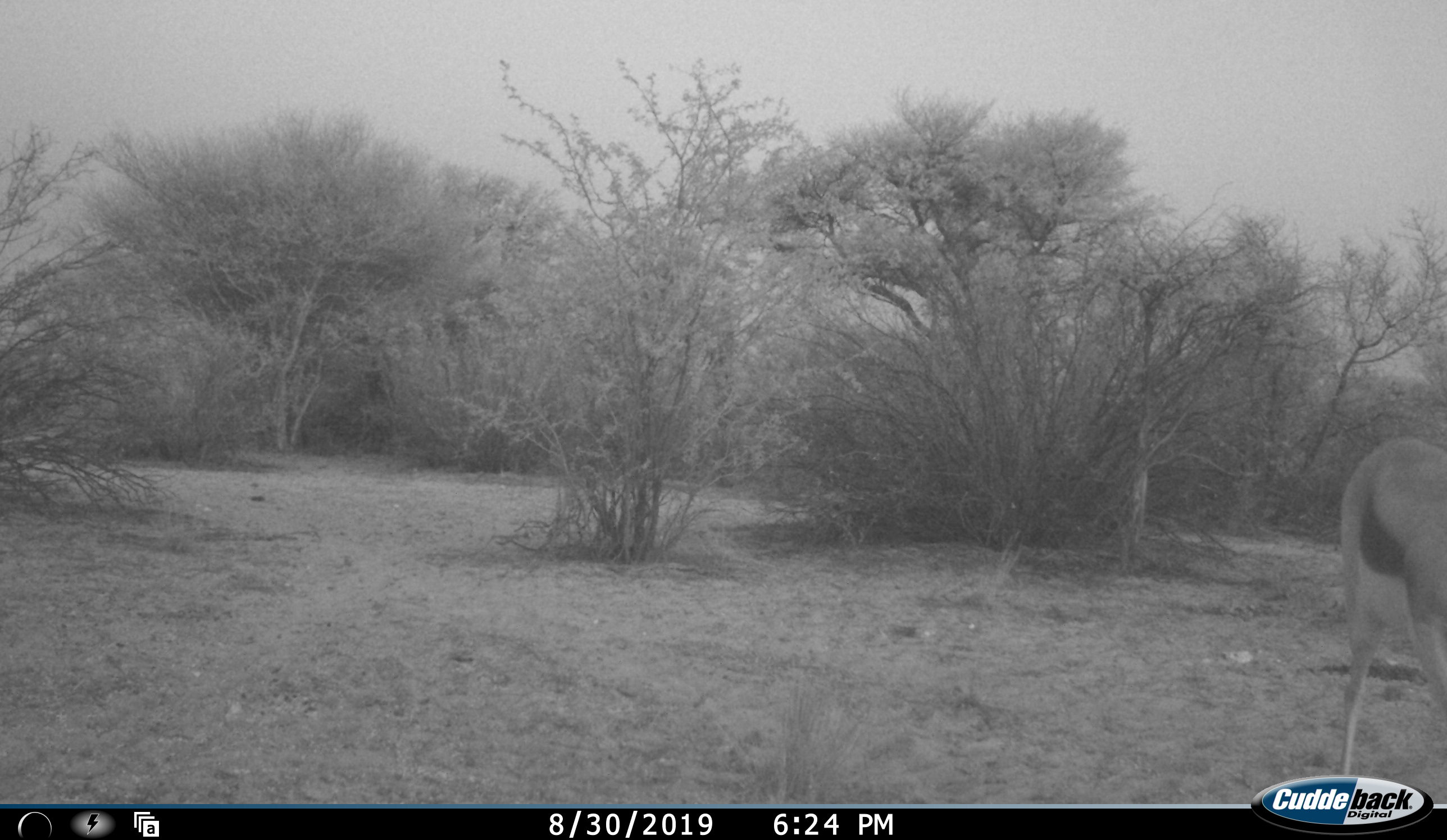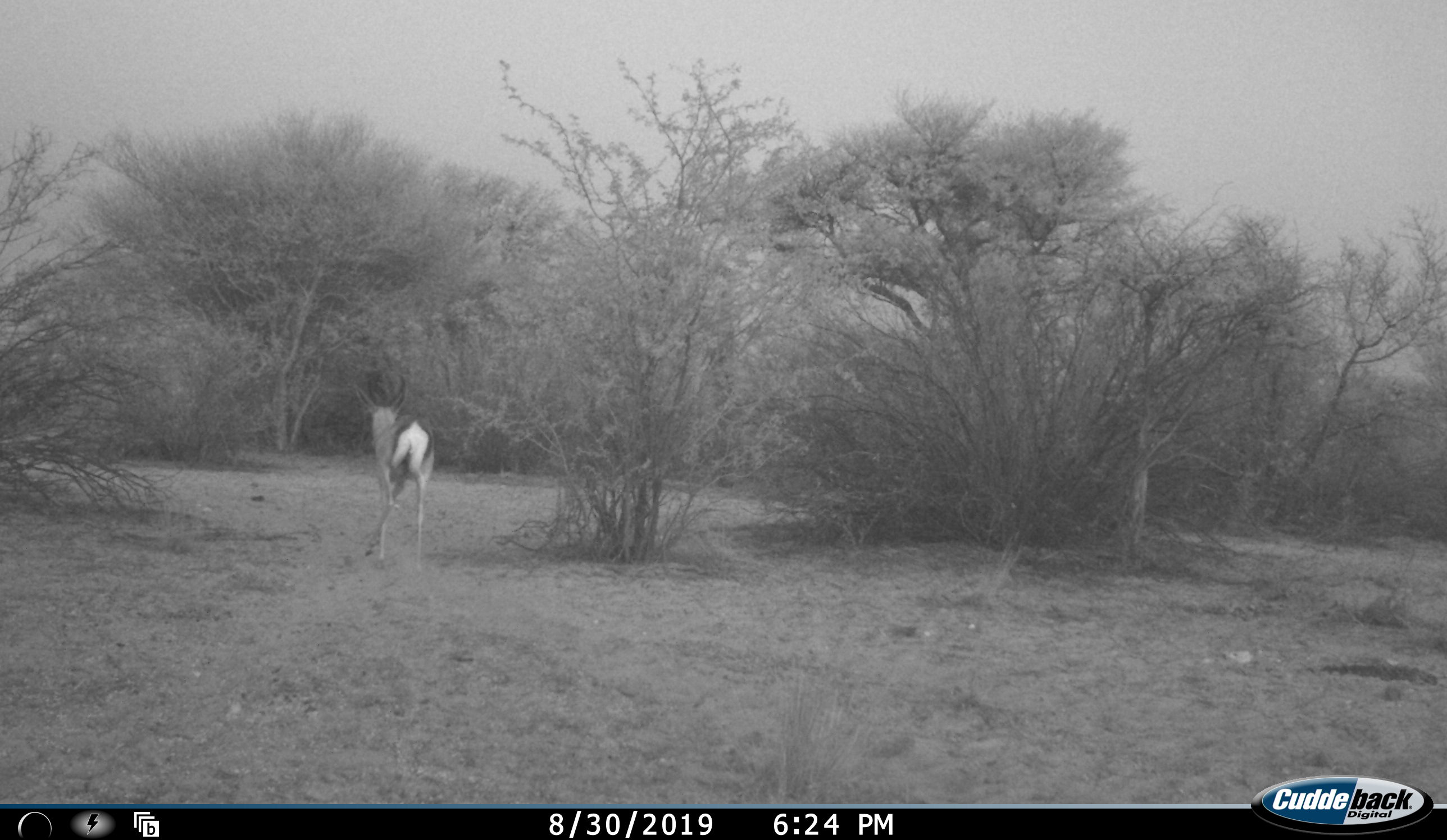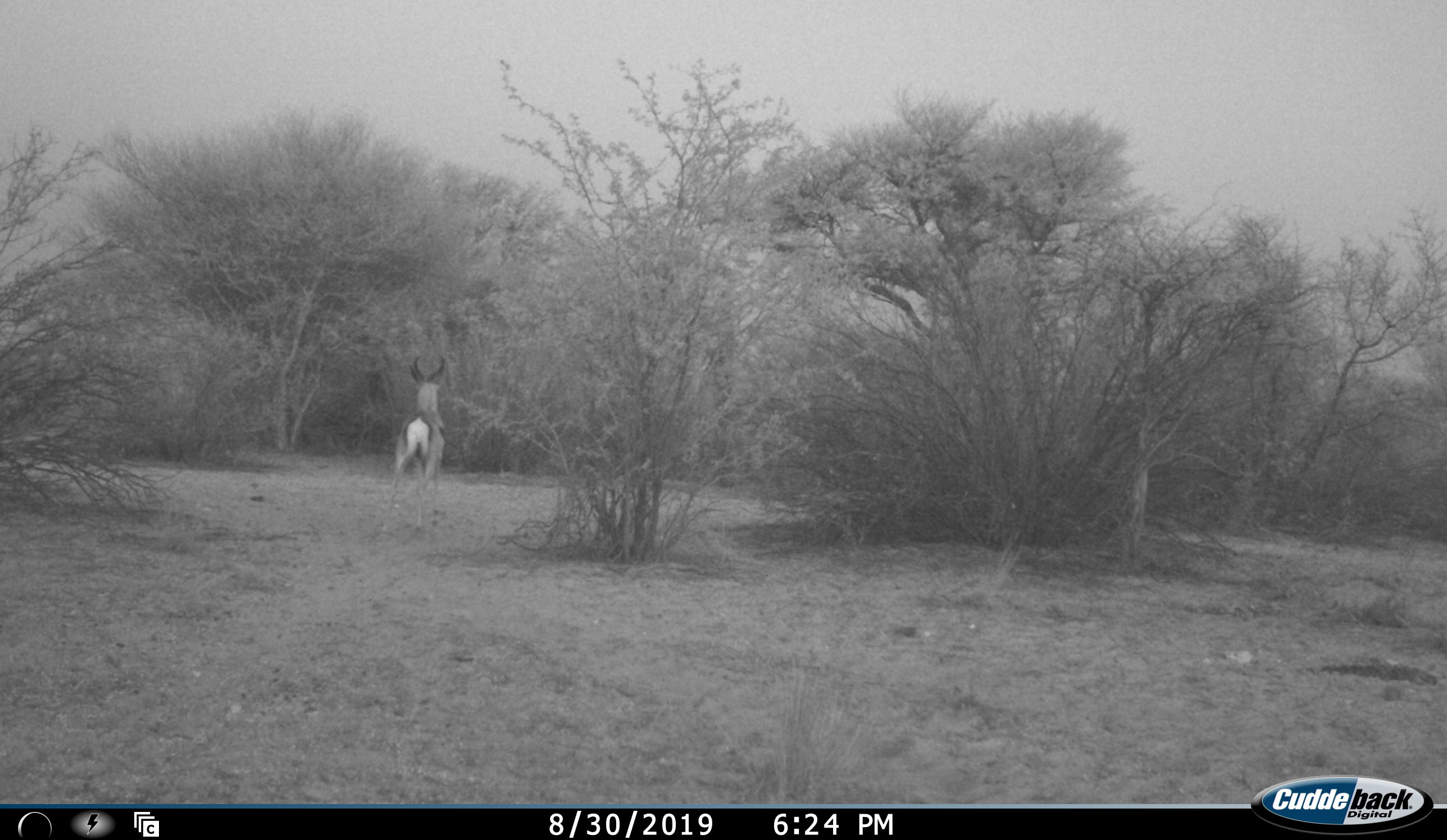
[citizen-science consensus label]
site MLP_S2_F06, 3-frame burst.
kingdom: Animalia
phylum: Chordata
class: Mammalia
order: Artiodactyla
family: Bovidae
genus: Antidorcas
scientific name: Antidorcas marsupialis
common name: springbok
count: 1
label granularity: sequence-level